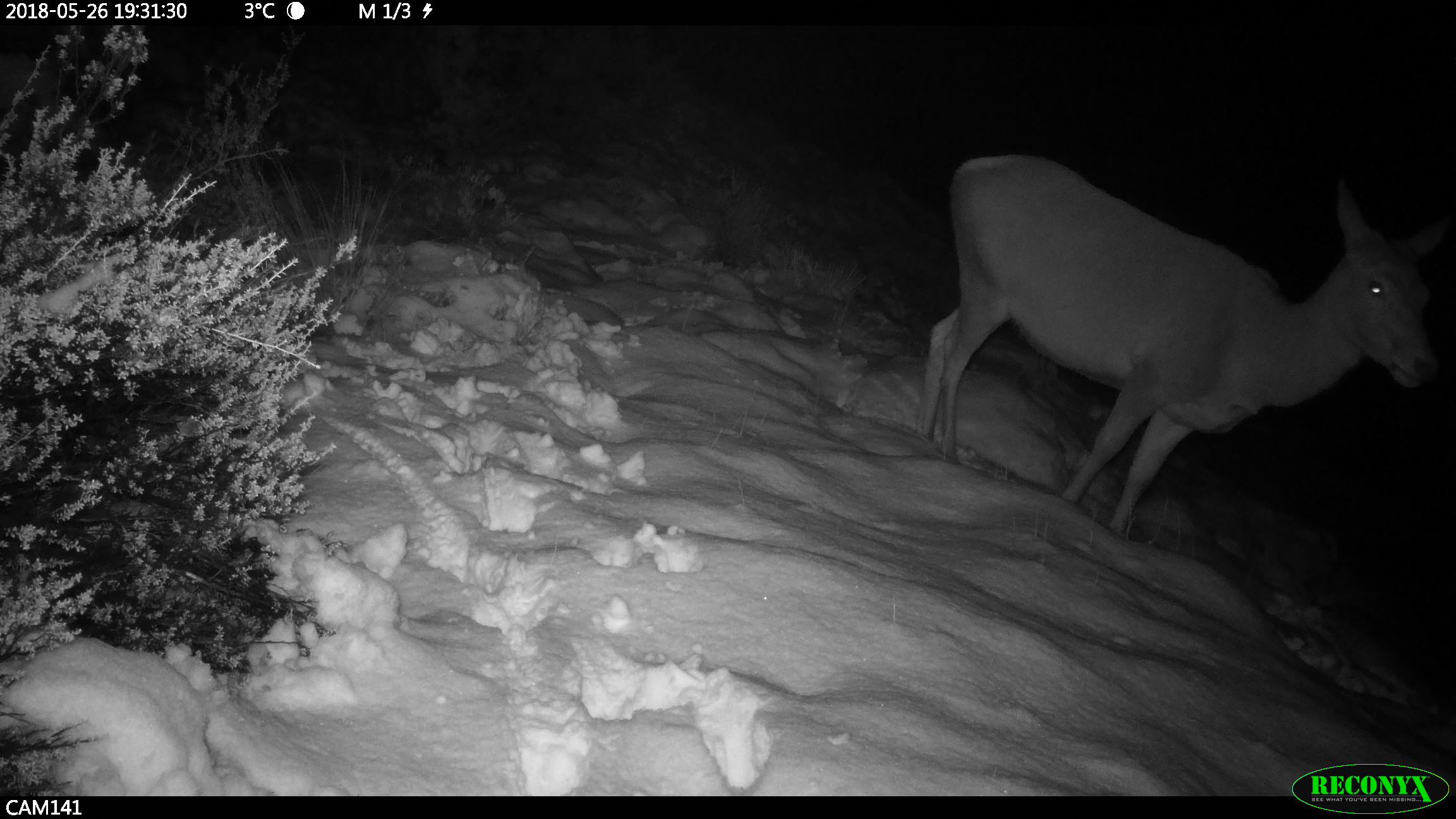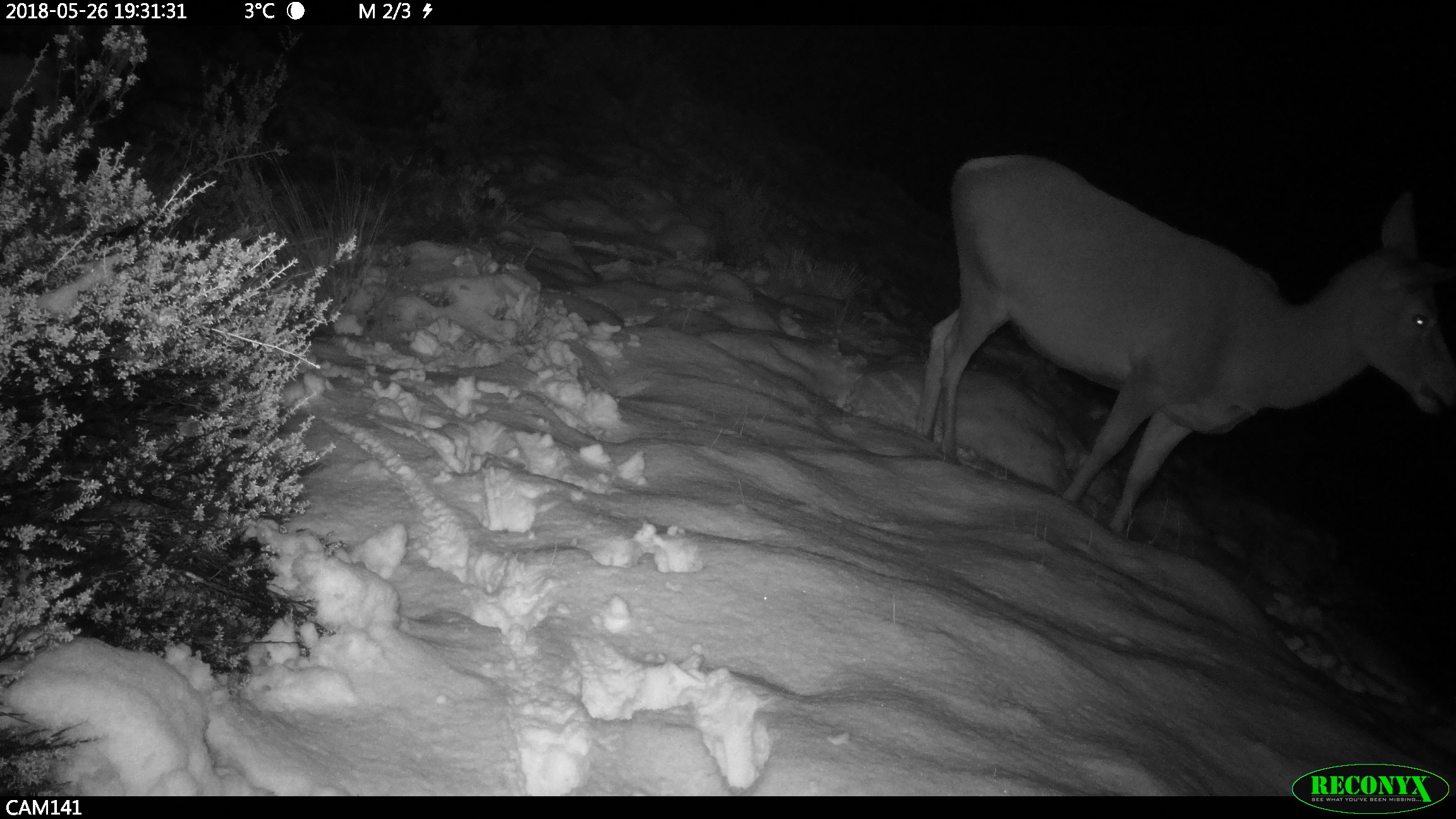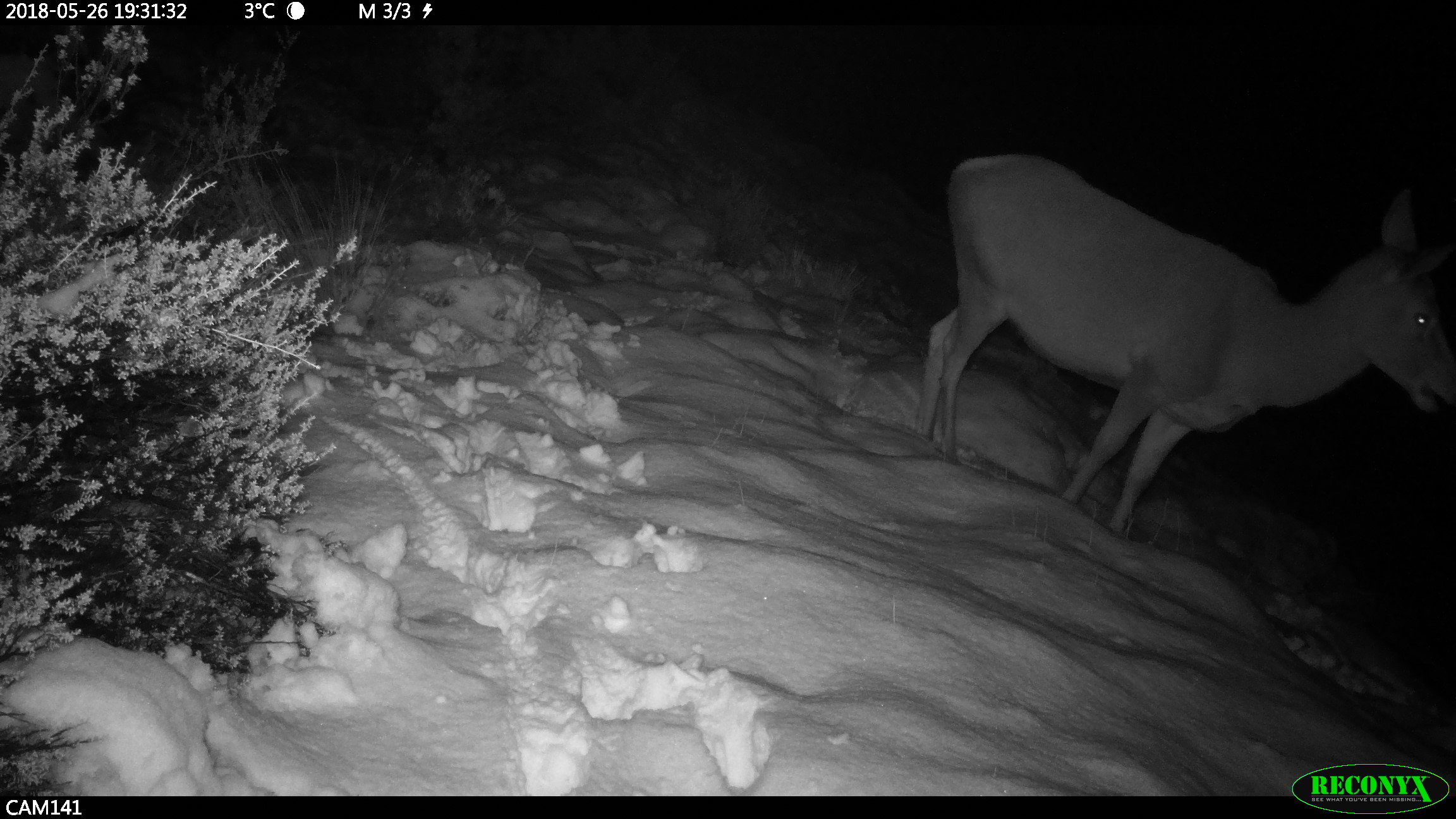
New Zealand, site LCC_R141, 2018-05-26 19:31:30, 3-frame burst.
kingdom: Animalia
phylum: Chordata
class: Mammalia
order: Artiodactyla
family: Cervidae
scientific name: Cervidae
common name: deer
Deer (Cervidae).